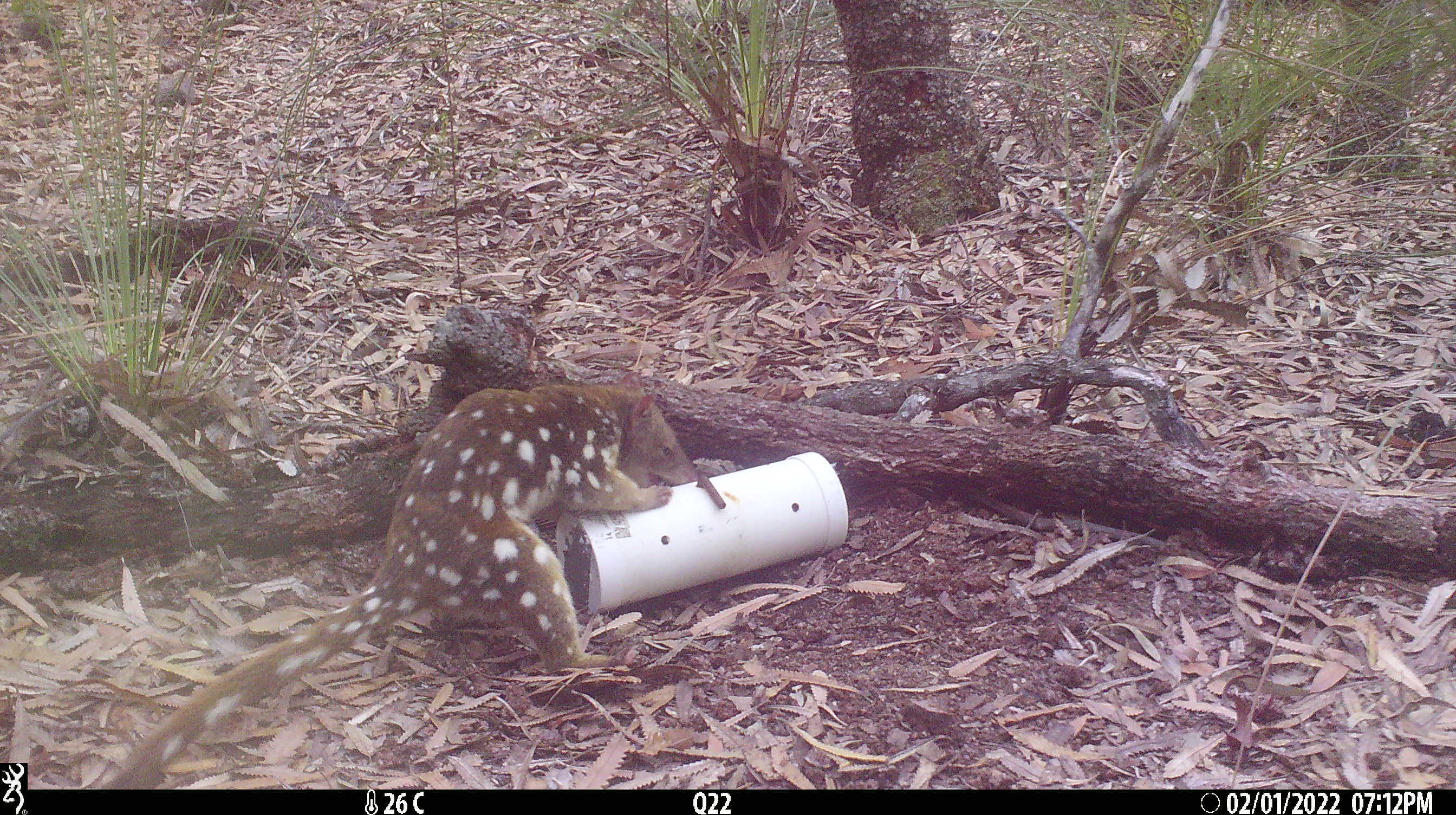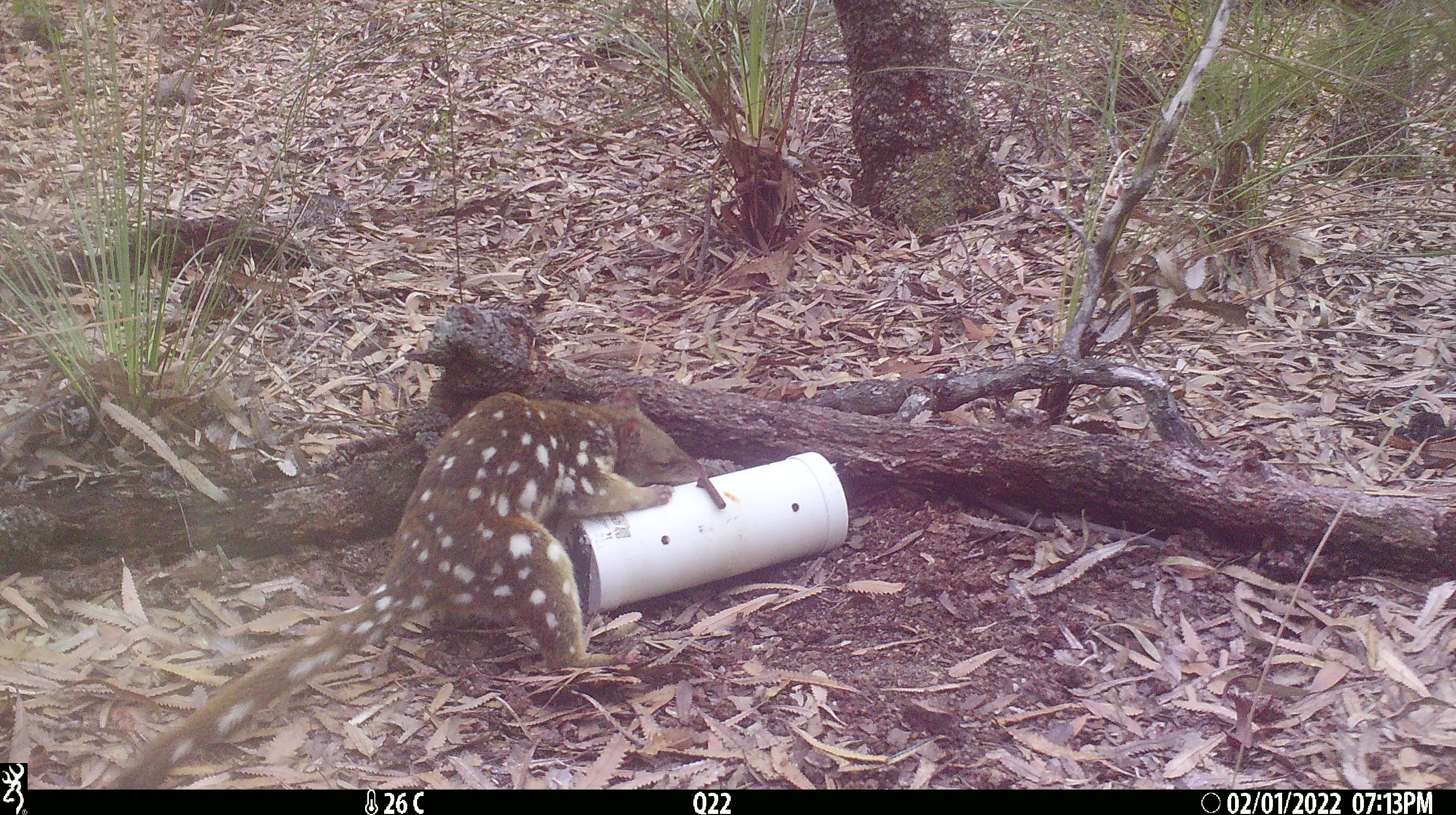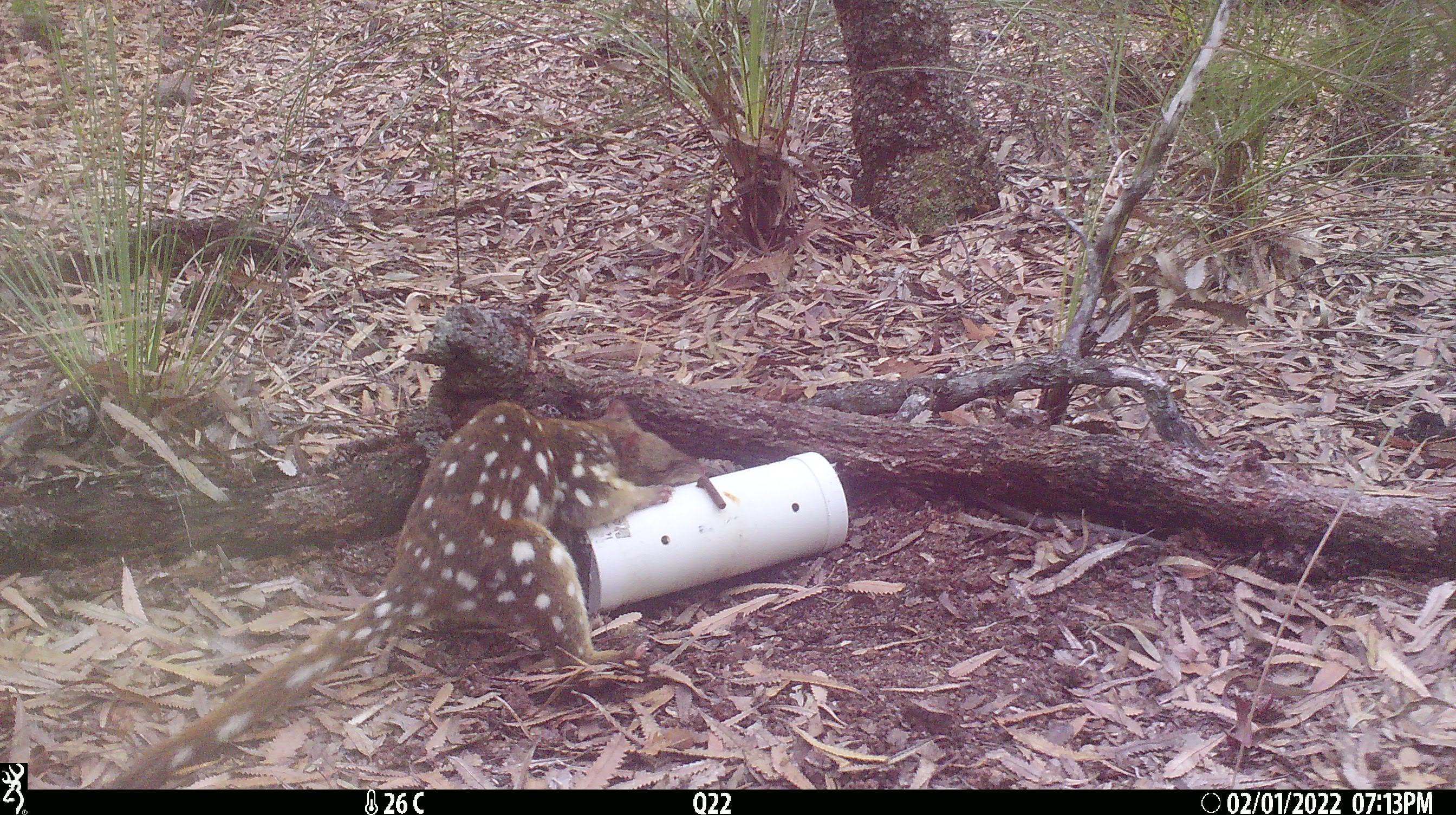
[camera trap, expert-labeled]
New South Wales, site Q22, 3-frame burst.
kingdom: Animalia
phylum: Chordata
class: Mammalia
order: Dasyuromorphia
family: Dasyuridae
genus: Dasyurus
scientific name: Dasyurus maculatus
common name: spotted-tailed quoll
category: quoll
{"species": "quoll (spotted-tailed quoll) (Dasyurus maculatus)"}